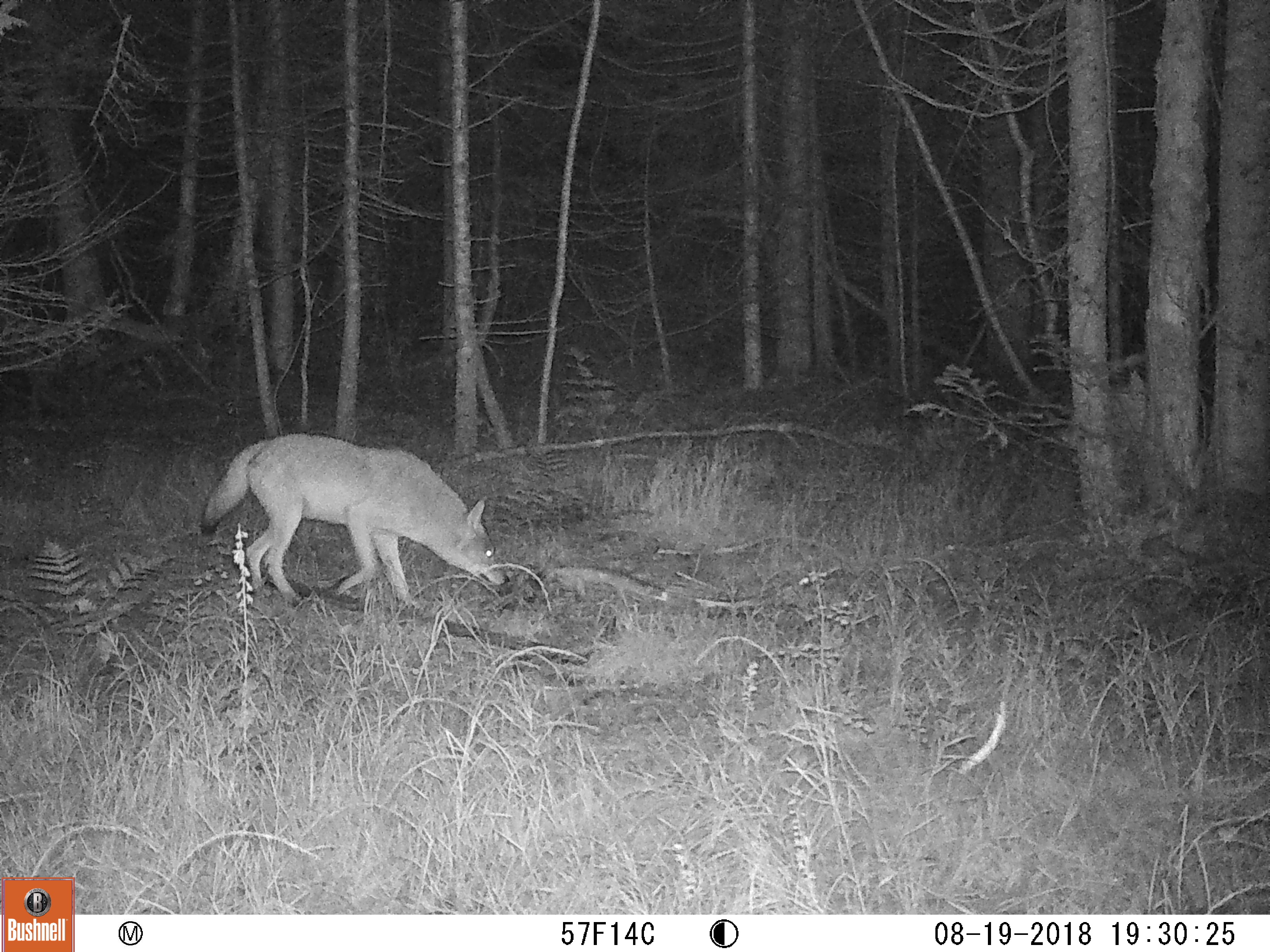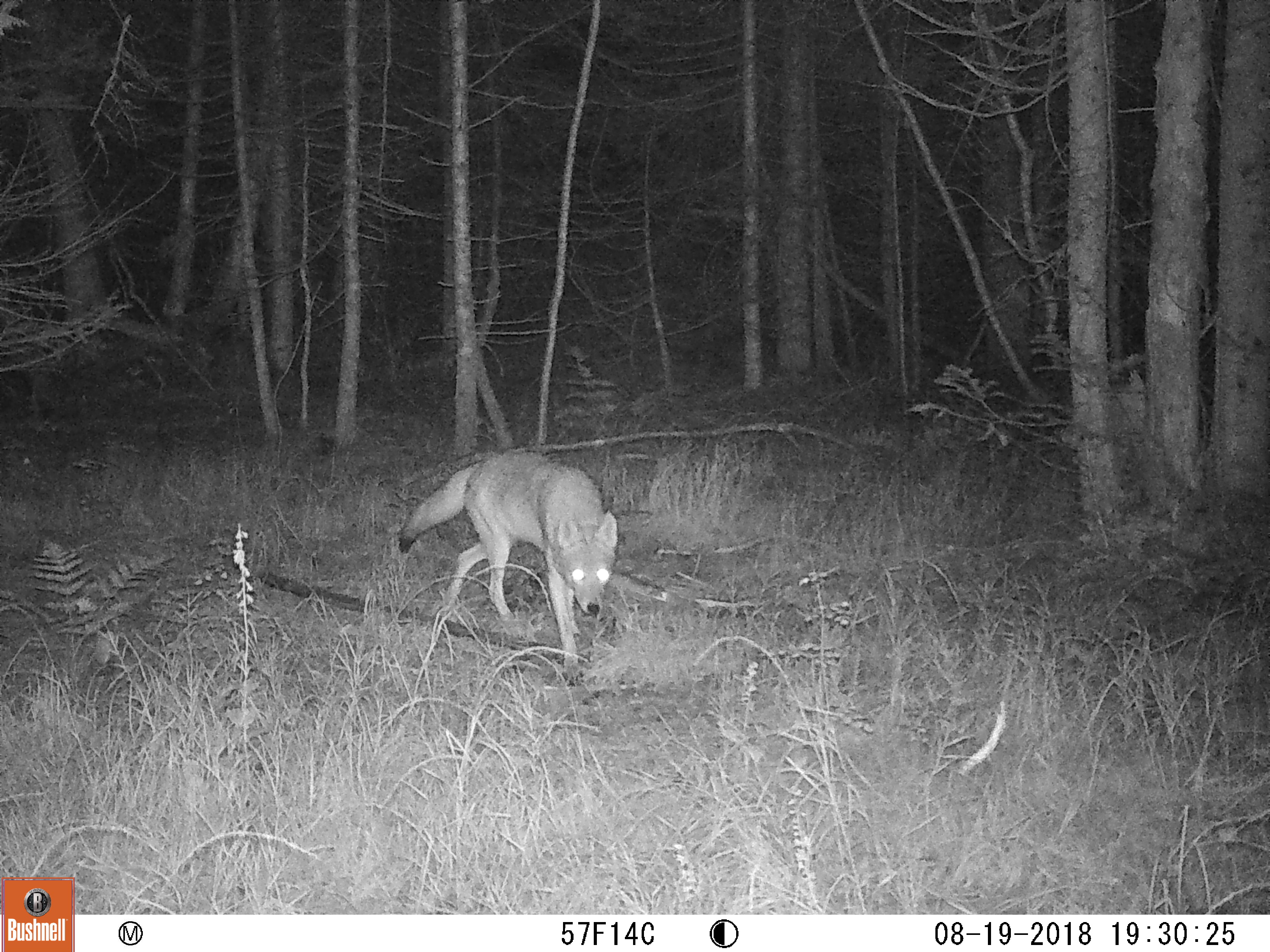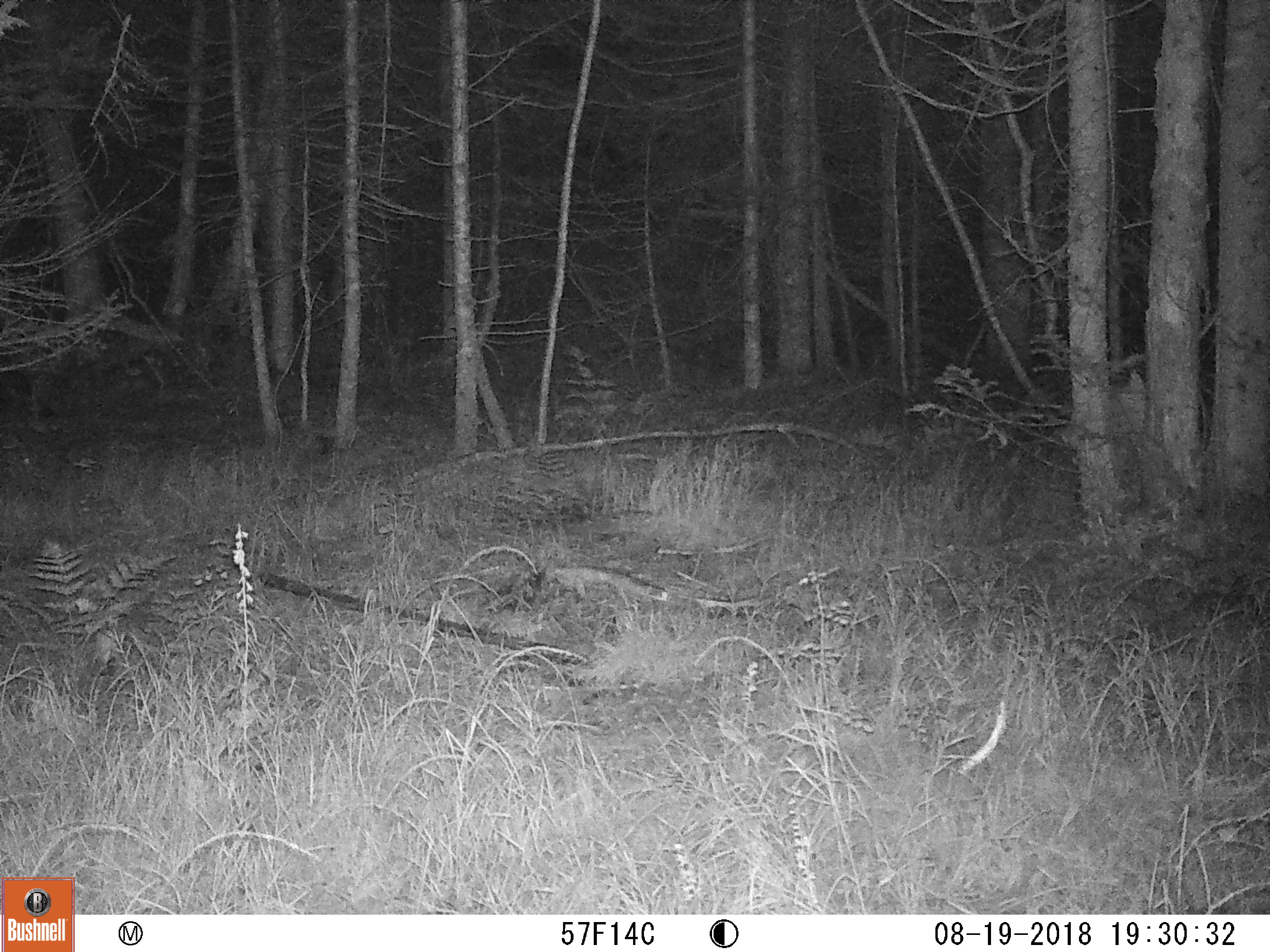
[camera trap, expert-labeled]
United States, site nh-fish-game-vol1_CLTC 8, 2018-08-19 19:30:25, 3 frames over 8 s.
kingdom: Animalia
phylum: Chordata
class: Mammalia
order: Carnivora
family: Canidae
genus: Canis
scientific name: Canis latrans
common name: coyote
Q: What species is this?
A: Coyote (Canis latrans).